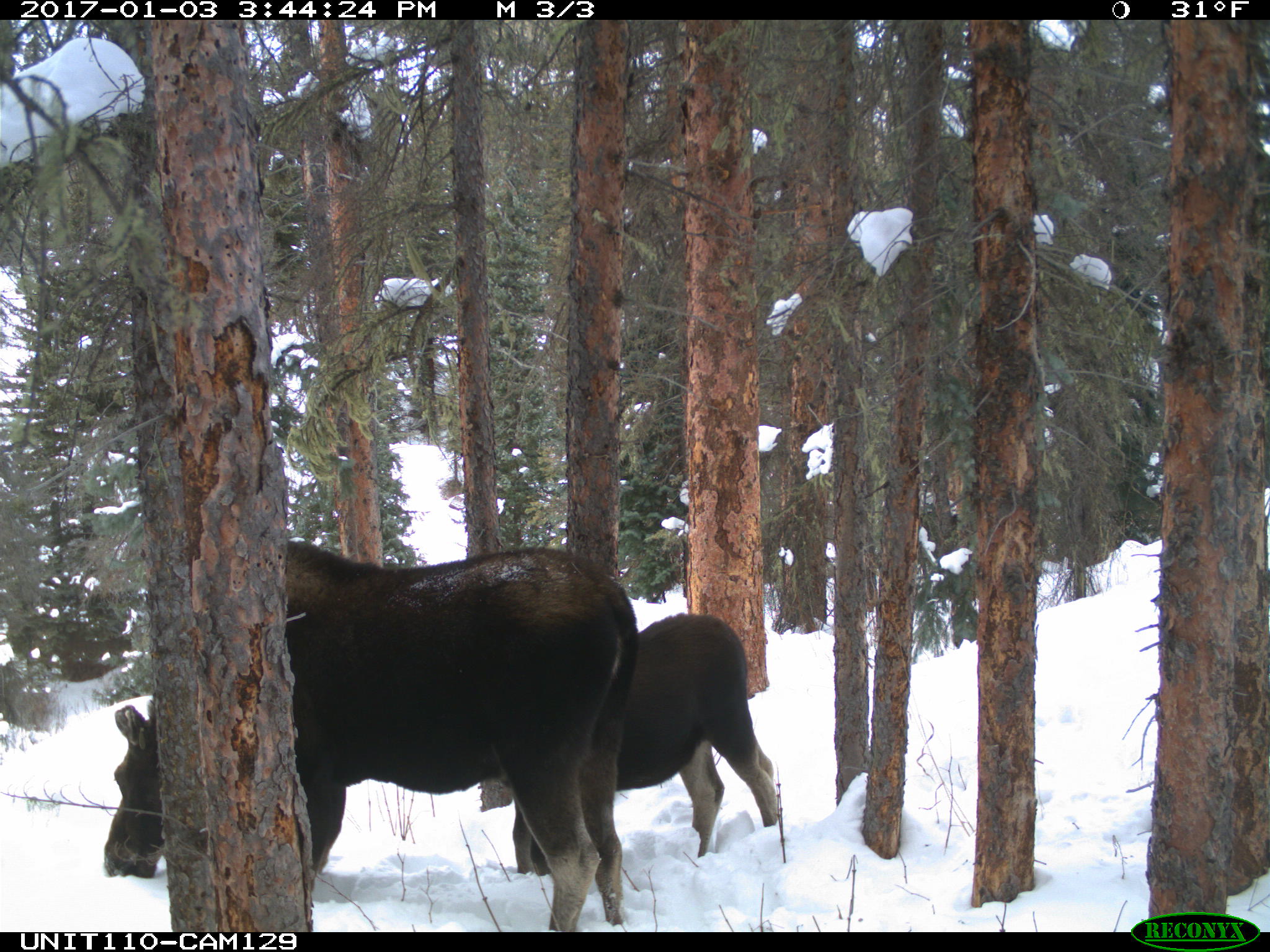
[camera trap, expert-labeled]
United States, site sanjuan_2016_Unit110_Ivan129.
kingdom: Animalia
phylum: Chordata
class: Mammalia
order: Artiodactyla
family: Cervidae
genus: Alces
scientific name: Alces alces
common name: moose